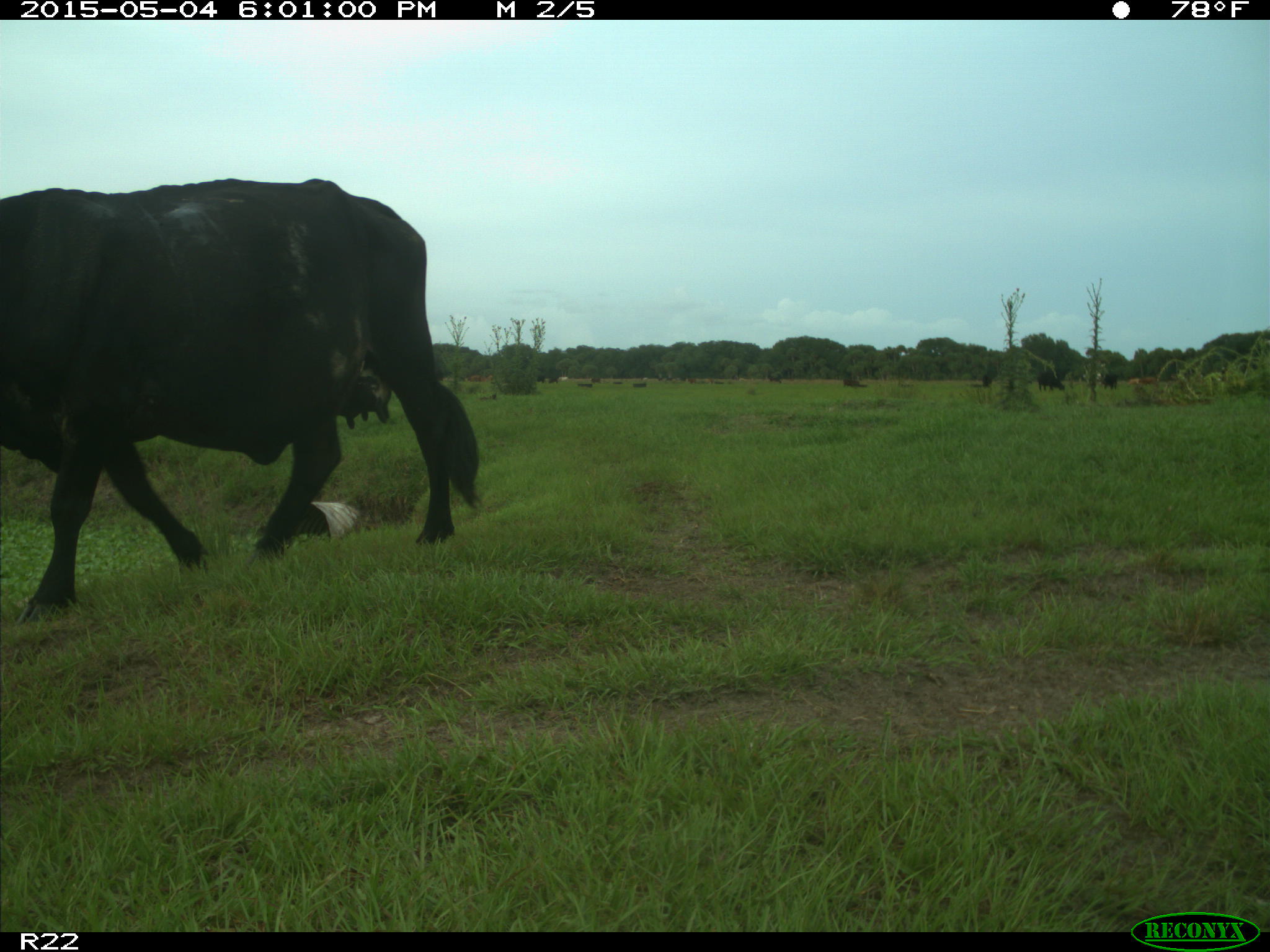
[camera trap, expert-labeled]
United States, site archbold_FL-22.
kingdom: Animalia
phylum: Chordata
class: Mammalia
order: Artiodactyla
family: Bovidae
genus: Bos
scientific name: Bos taurus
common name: domestic cow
Bos taurus (domestic cow).